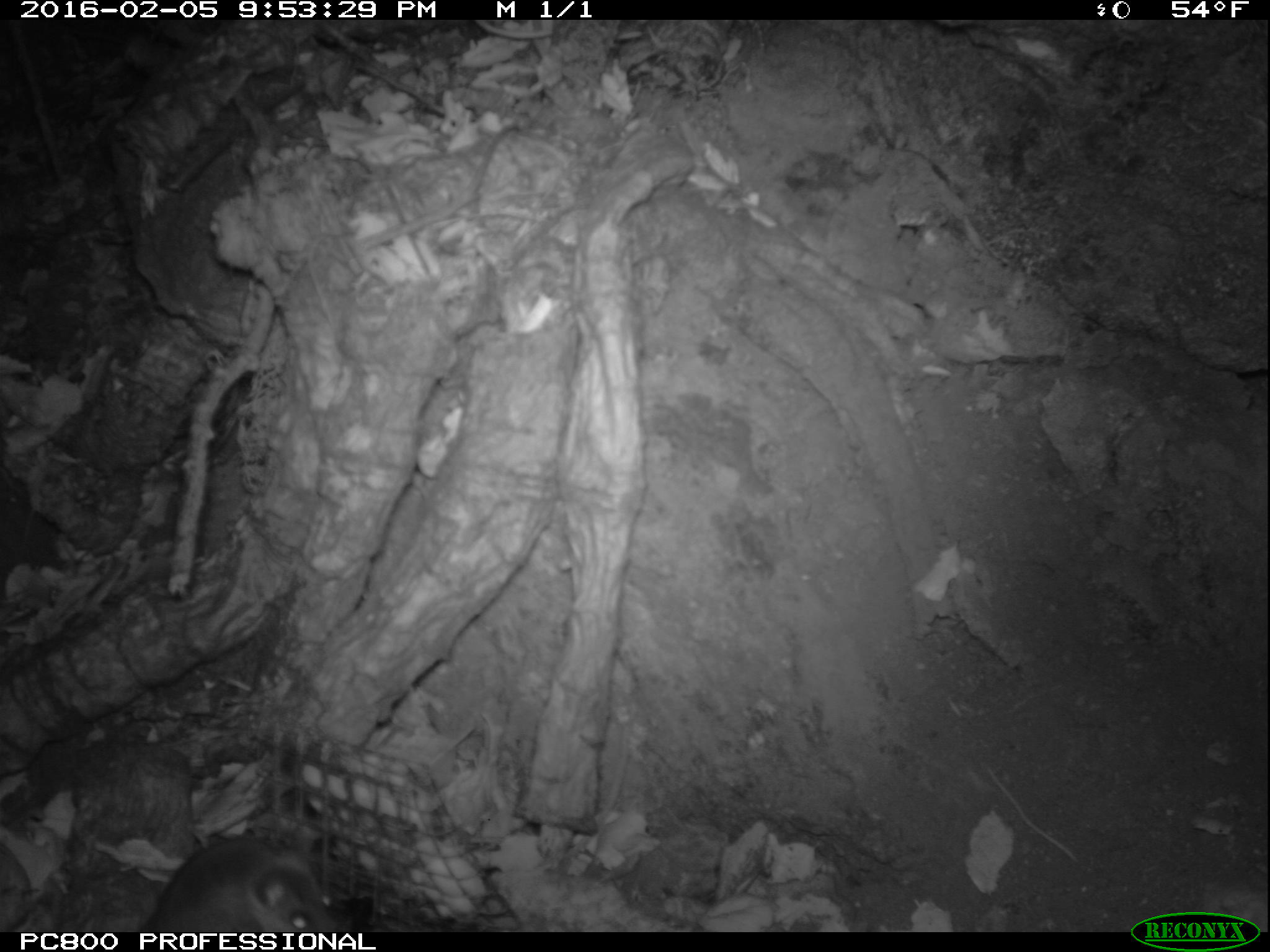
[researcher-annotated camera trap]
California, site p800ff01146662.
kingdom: Animalia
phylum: Chordata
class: Mammalia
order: Rodentia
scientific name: Rodentia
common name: rodent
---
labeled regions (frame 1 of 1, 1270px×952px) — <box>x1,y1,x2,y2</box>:
rodent: <box>143,837,338,932</box>